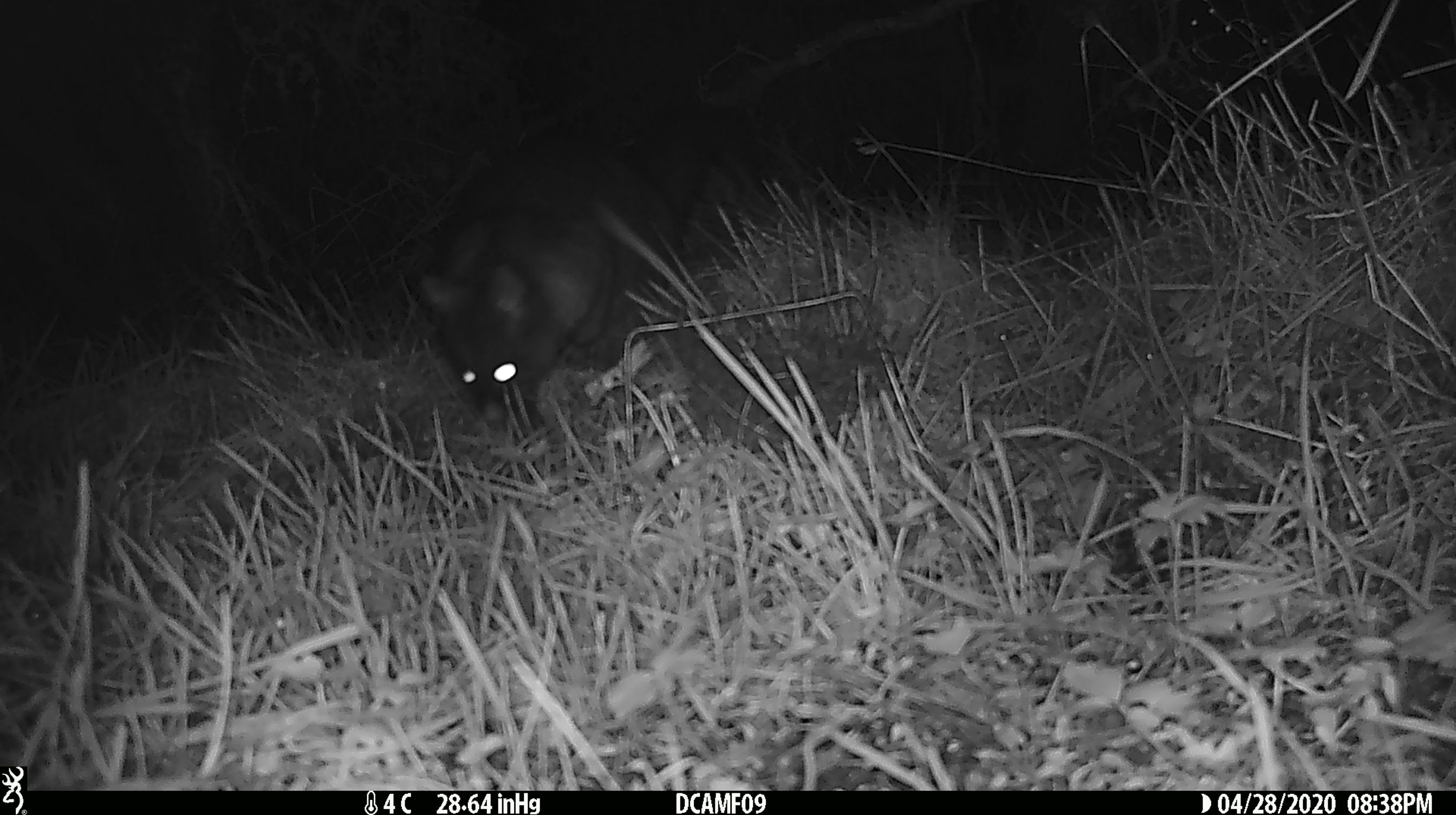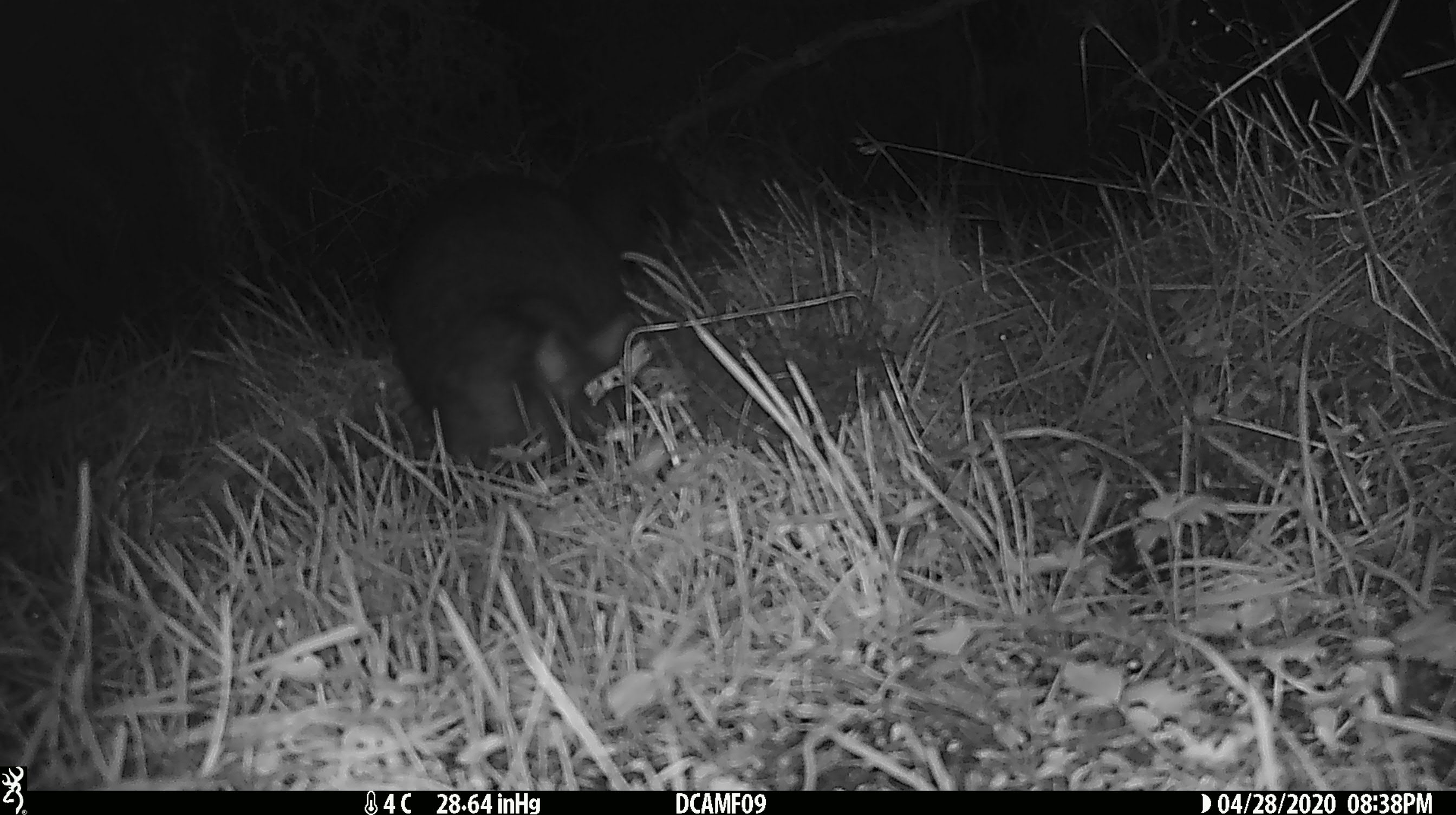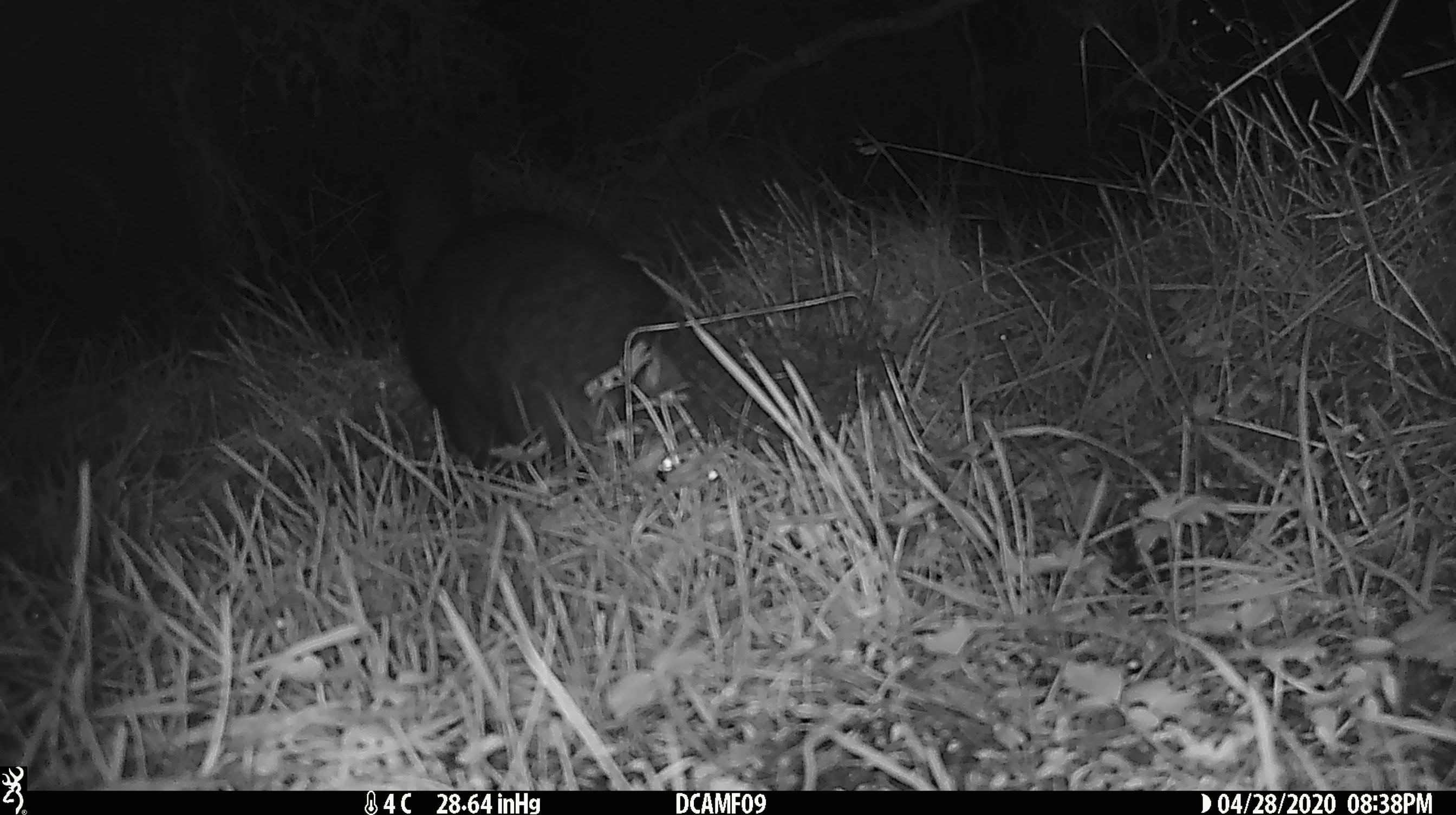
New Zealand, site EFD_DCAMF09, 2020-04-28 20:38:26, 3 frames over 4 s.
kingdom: Animalia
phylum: Chordata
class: Mammalia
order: Diprotodontia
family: Phalangeridae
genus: Trichosurus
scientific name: Trichosurus vulpecula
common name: common brushtail possum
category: possum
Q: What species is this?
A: Possum (common brushtail possum) (Trichosurus vulpecula).